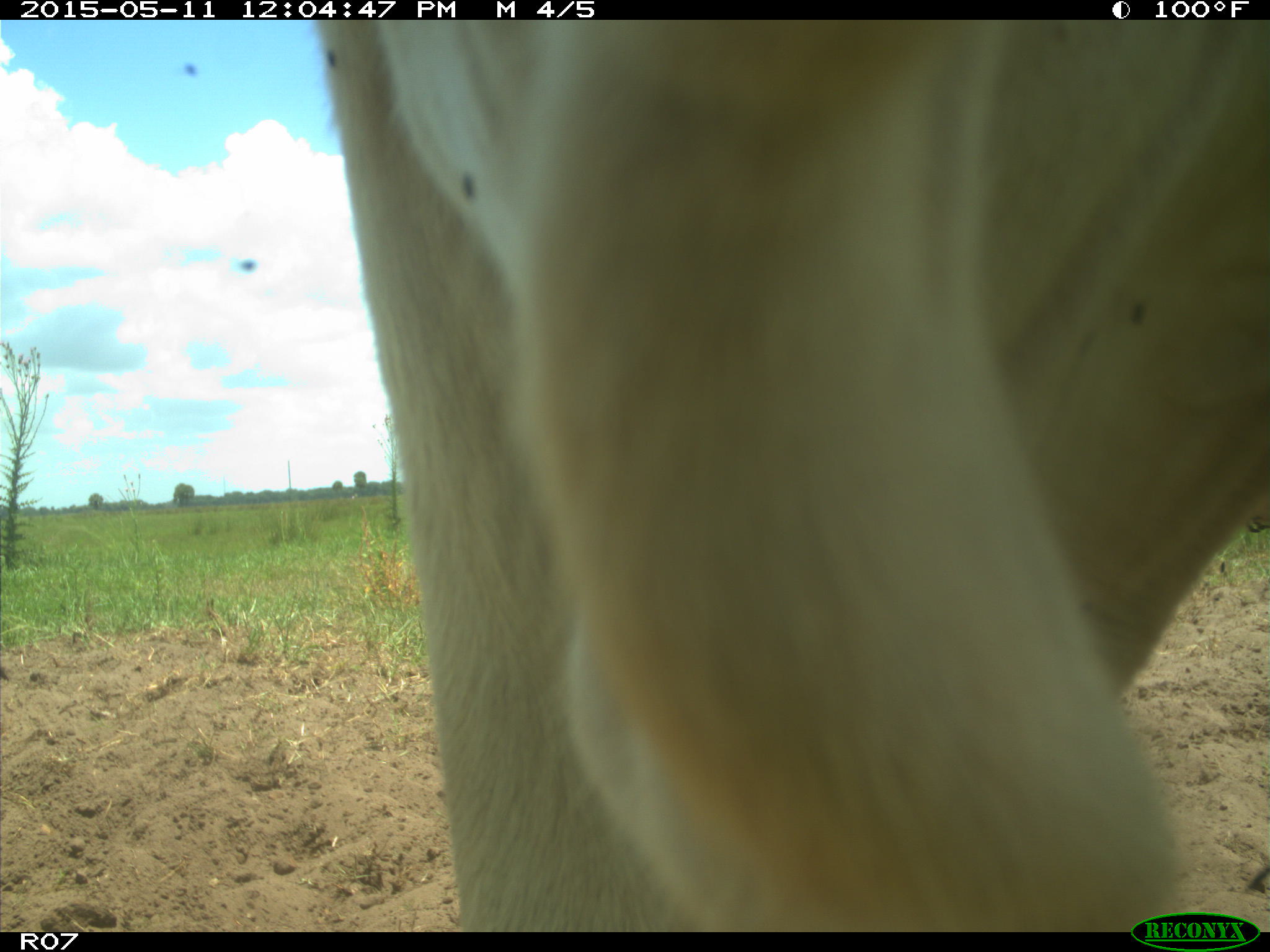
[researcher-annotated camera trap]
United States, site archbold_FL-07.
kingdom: Animalia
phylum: Chordata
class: Mammalia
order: Artiodactyla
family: Bovidae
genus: Bos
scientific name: Bos taurus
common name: domestic cow